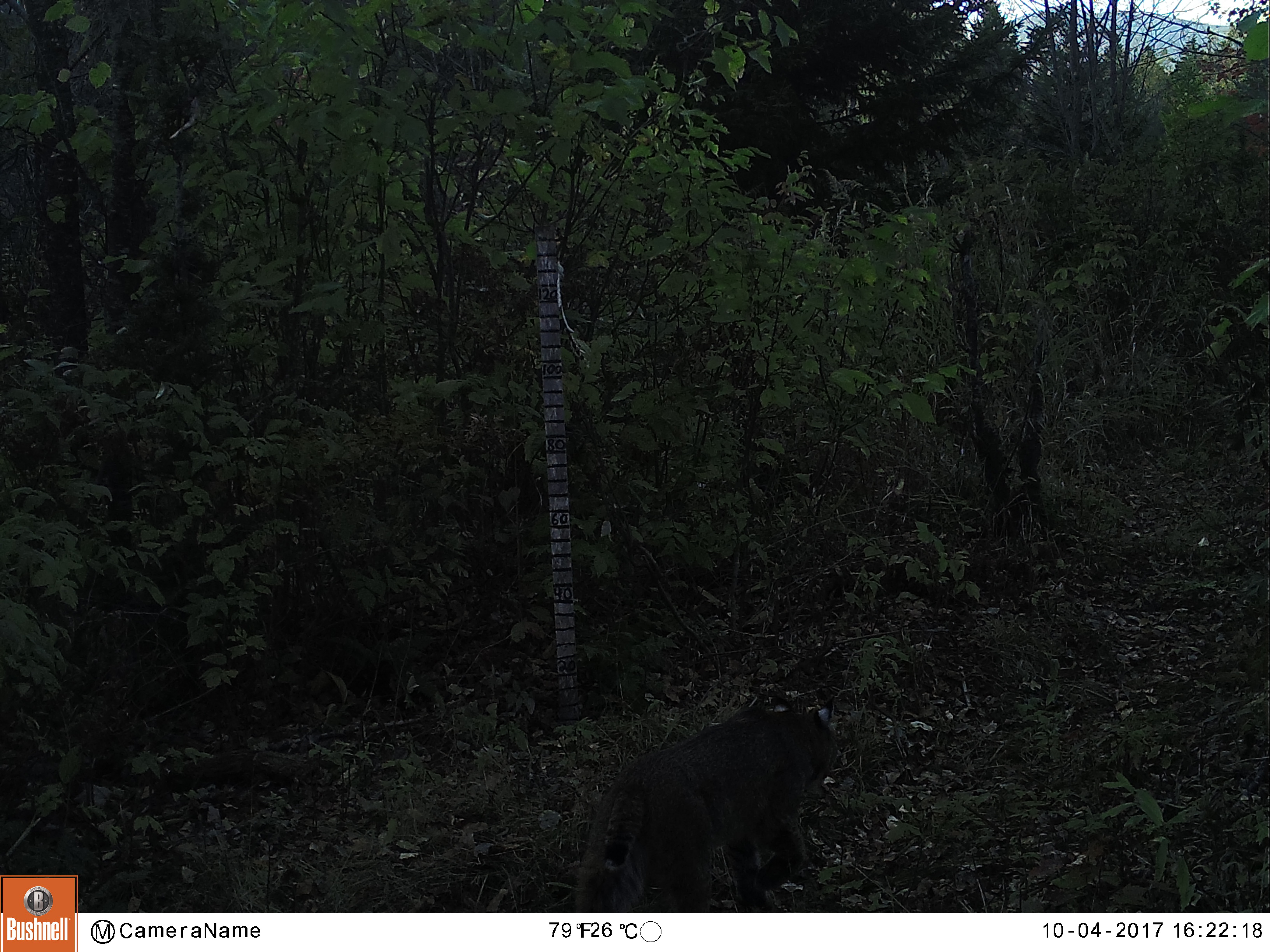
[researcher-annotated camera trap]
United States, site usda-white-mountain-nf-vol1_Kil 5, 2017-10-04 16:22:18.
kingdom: Animalia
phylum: Chordata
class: Mammalia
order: Carnivora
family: Felidae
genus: Lynx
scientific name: Lynx rufus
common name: bobcat